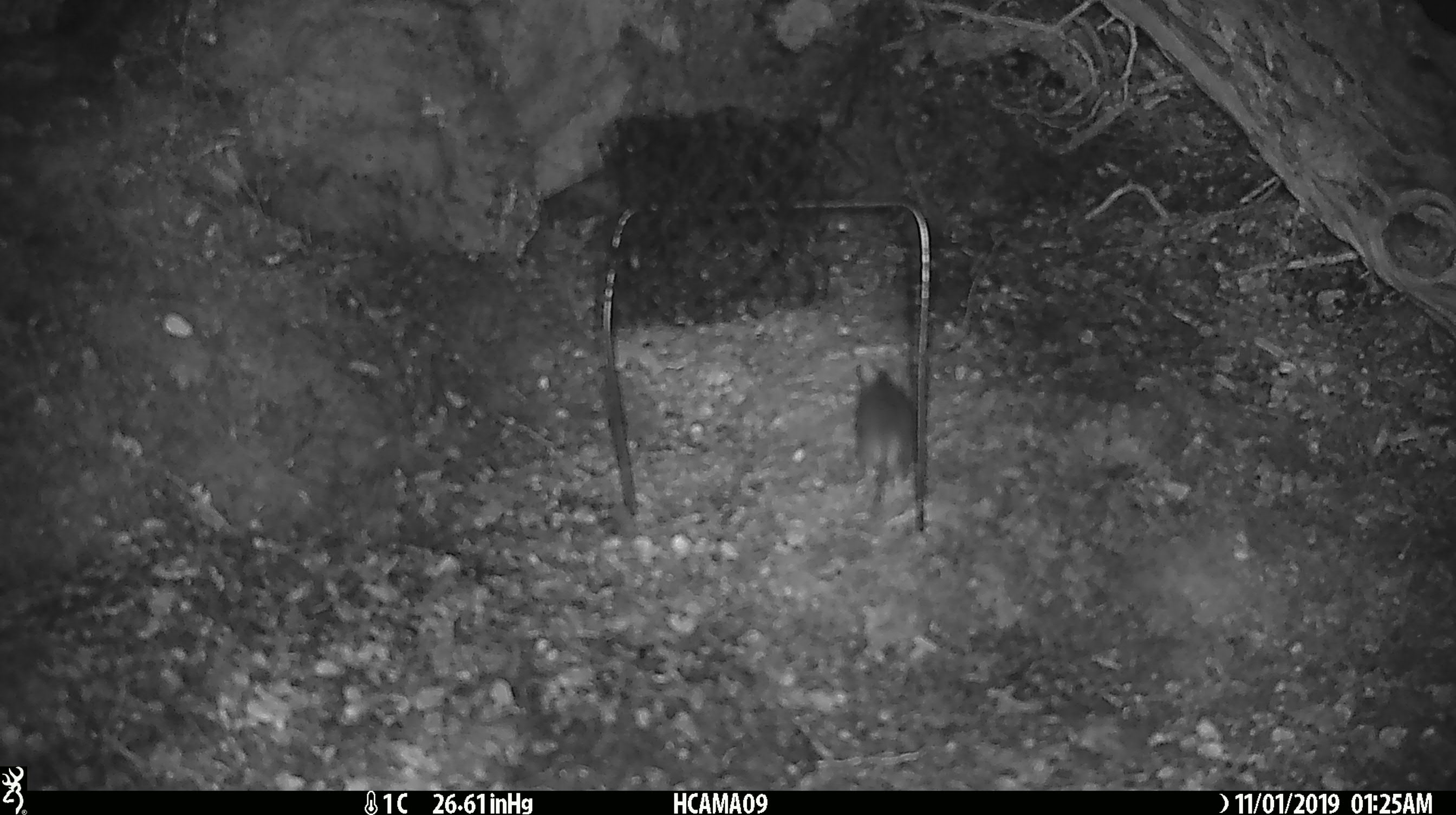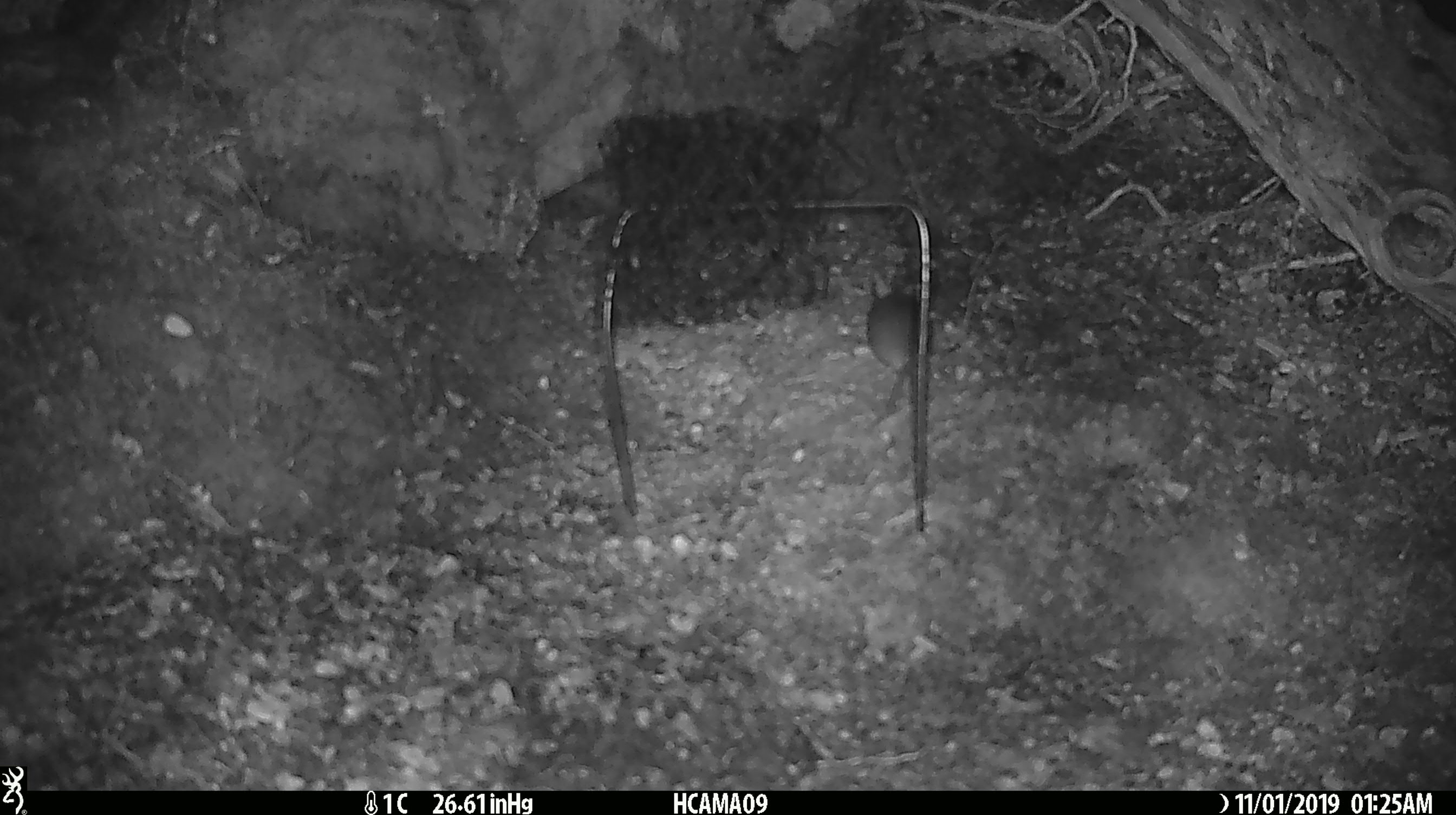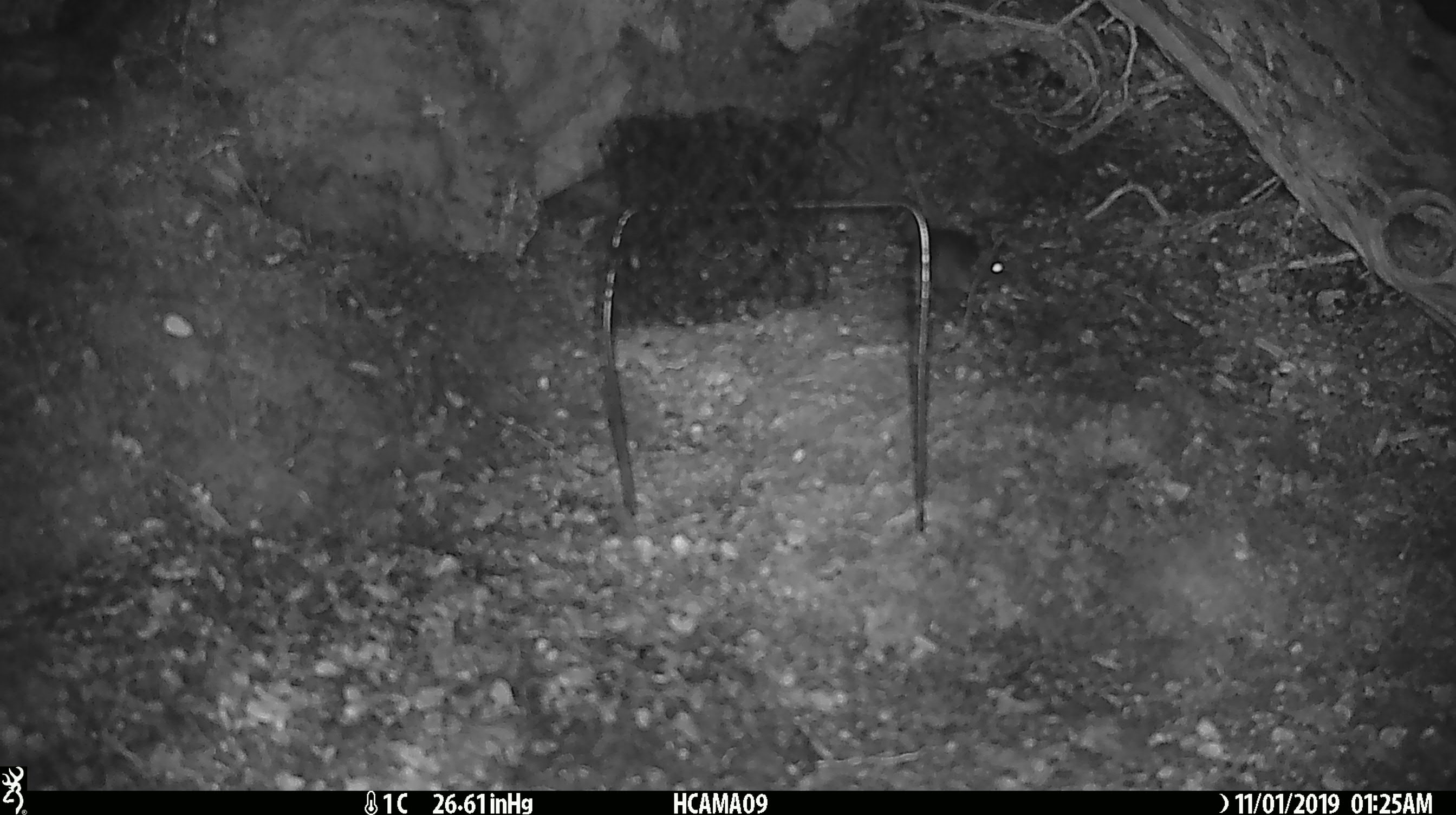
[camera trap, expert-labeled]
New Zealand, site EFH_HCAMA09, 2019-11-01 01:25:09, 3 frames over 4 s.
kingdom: Animalia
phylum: Chordata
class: Mammalia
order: Rodentia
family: Muridae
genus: Mus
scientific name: Mus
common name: mouse